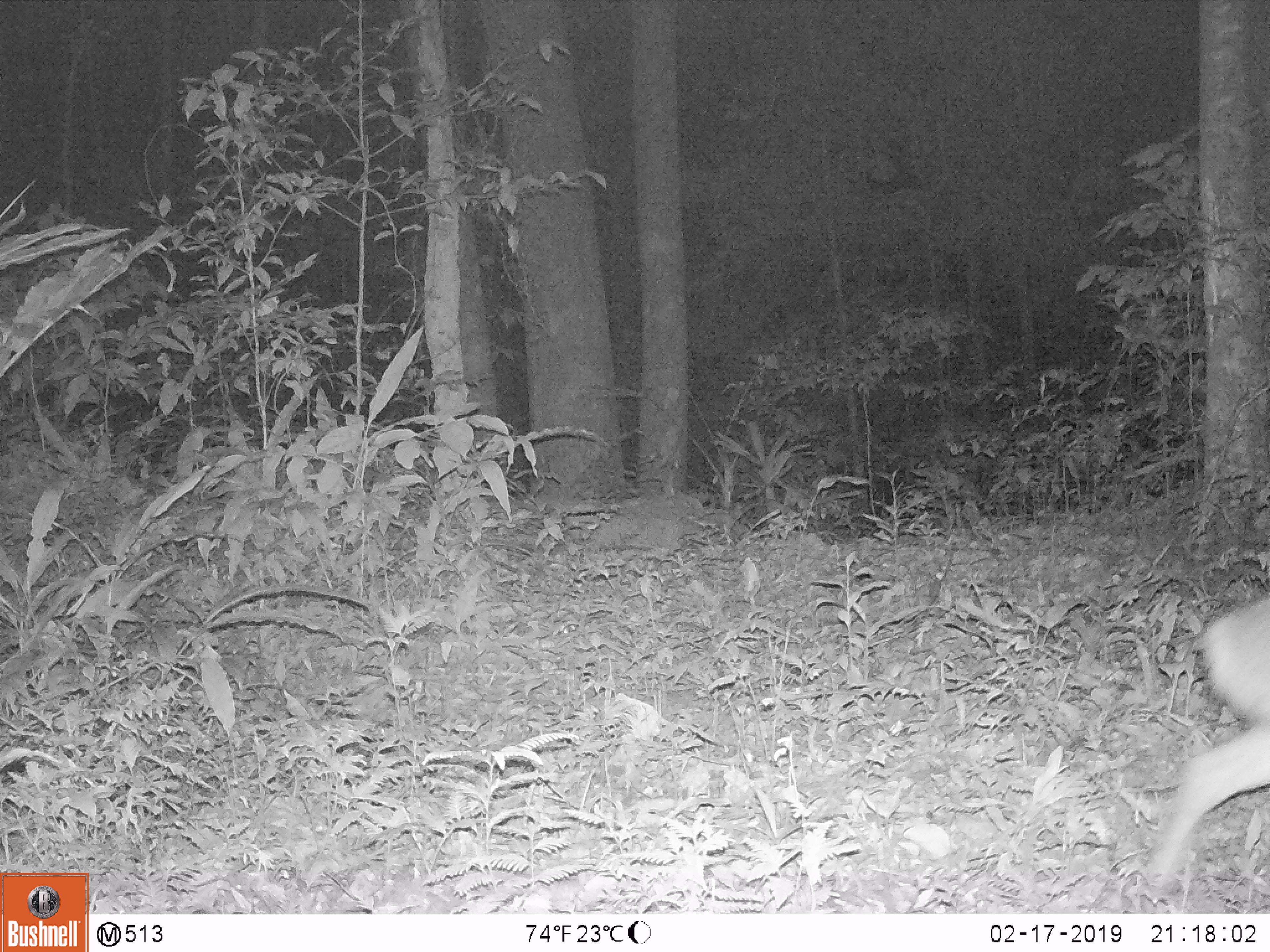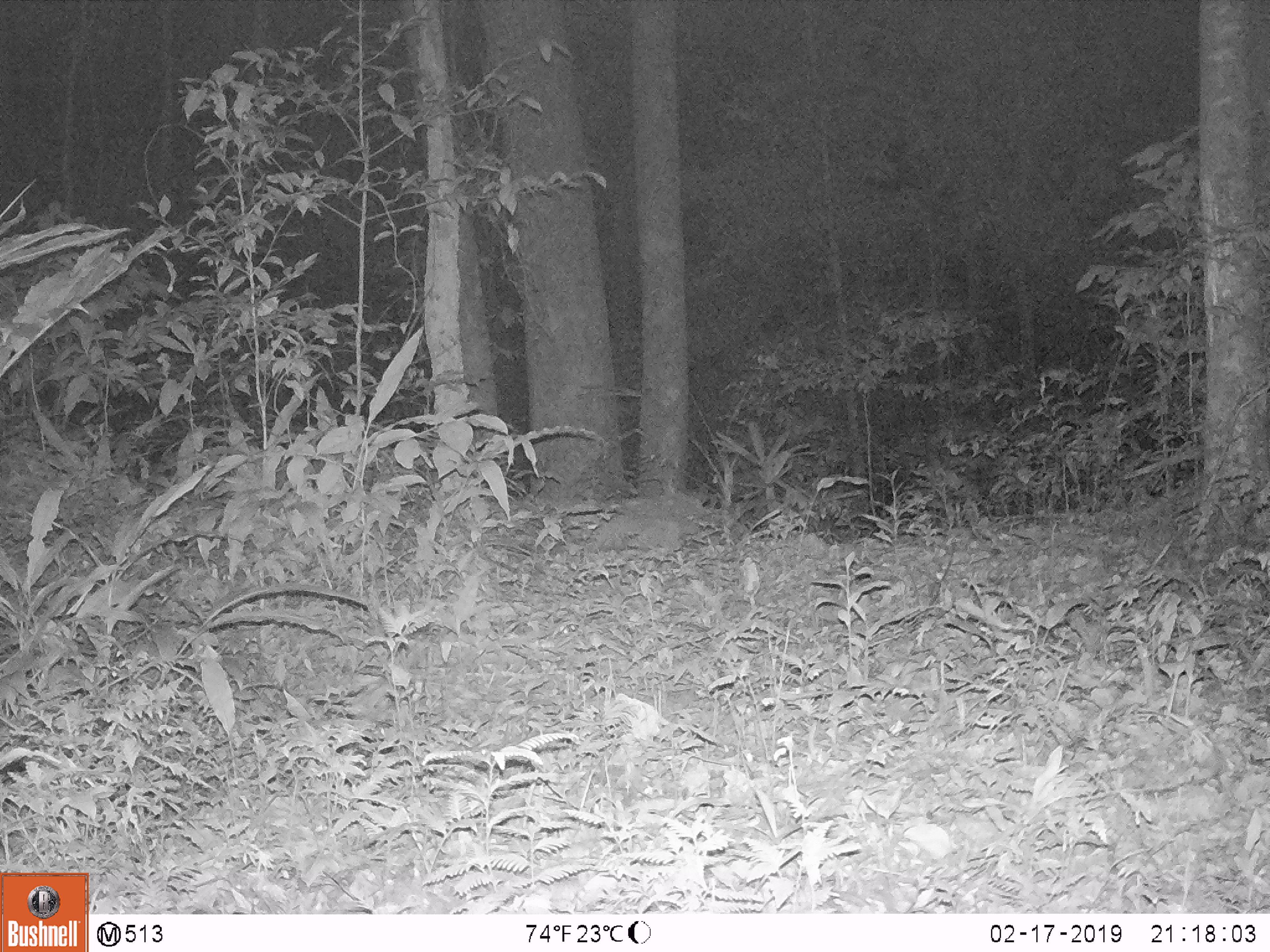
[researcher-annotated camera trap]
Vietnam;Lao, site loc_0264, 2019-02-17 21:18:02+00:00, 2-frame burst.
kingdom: Animalia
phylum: Chordata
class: Mammalia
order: Artiodactyla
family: Cervidae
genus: Muntiacus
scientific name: Muntiacus vuquangensis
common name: large-antlered muntjac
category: large antlered muntjac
Large antlered muntjac (large-antlered muntjac) (Muntiacus vuquangensis). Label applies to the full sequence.